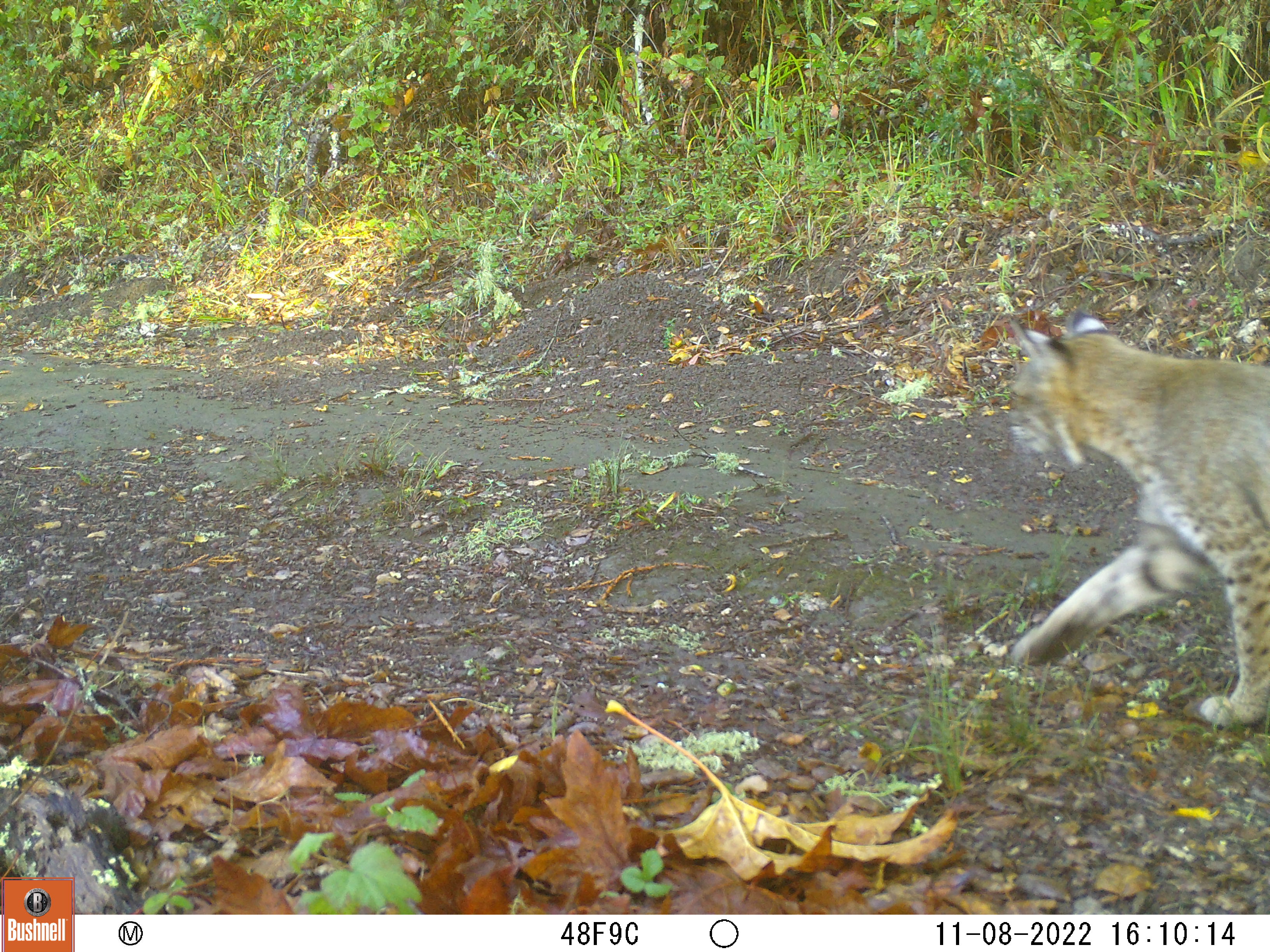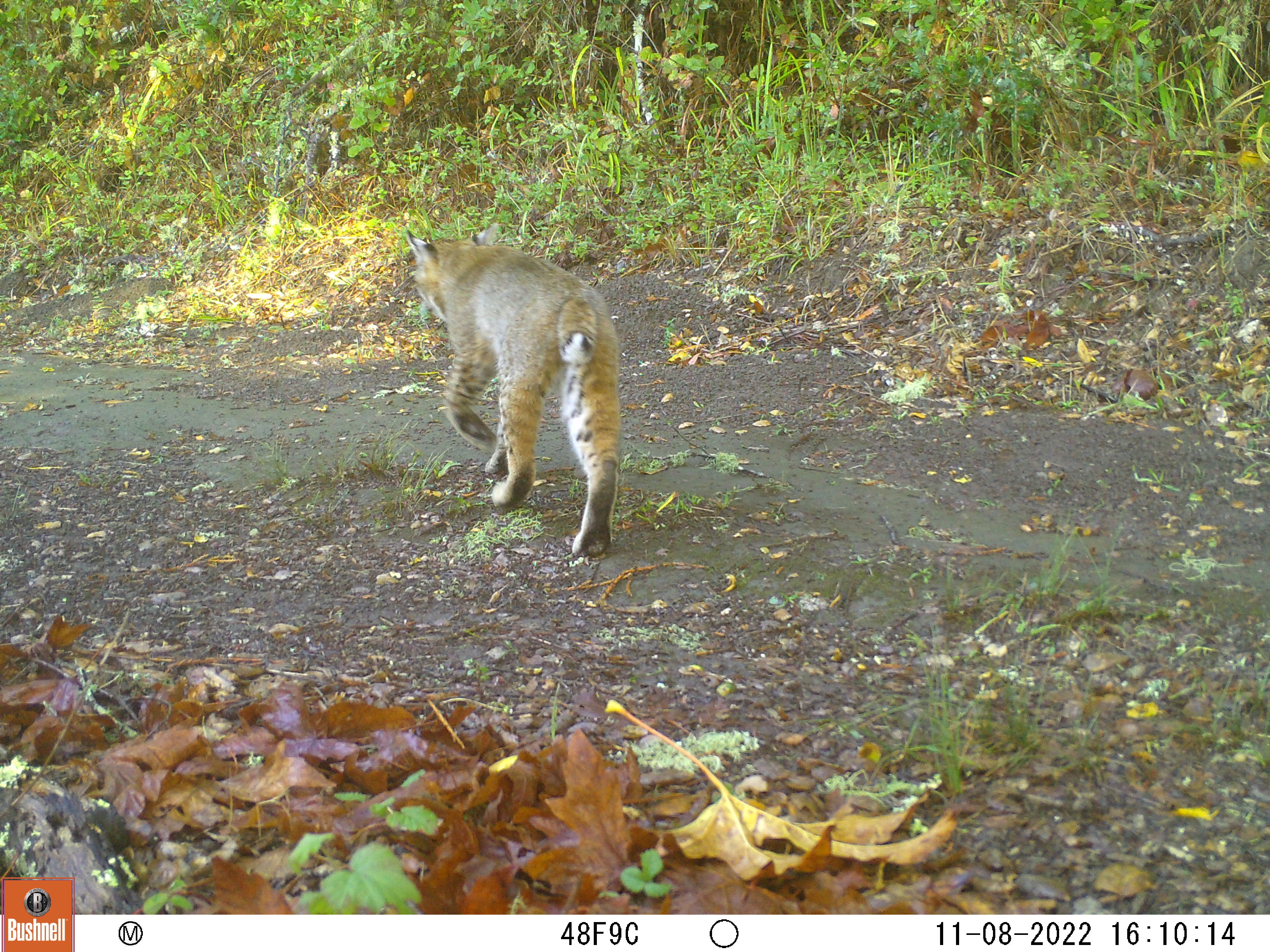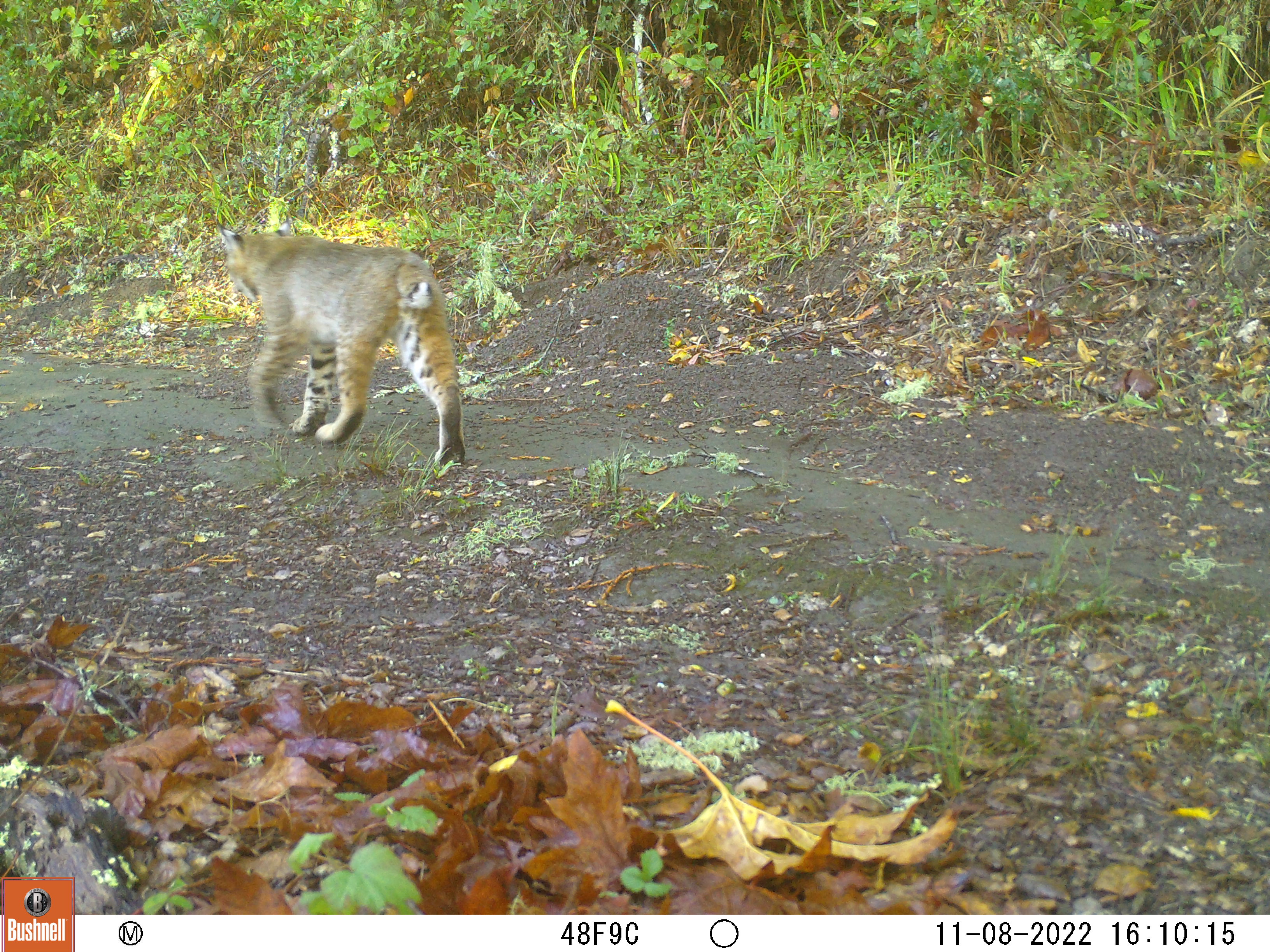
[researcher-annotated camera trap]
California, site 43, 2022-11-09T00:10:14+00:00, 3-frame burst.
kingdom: Animalia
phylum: Chordata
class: Mammalia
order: Carnivora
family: Felidae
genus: Lynx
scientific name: Lynx rufus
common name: bobcat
Bobcat (Lynx rufus).